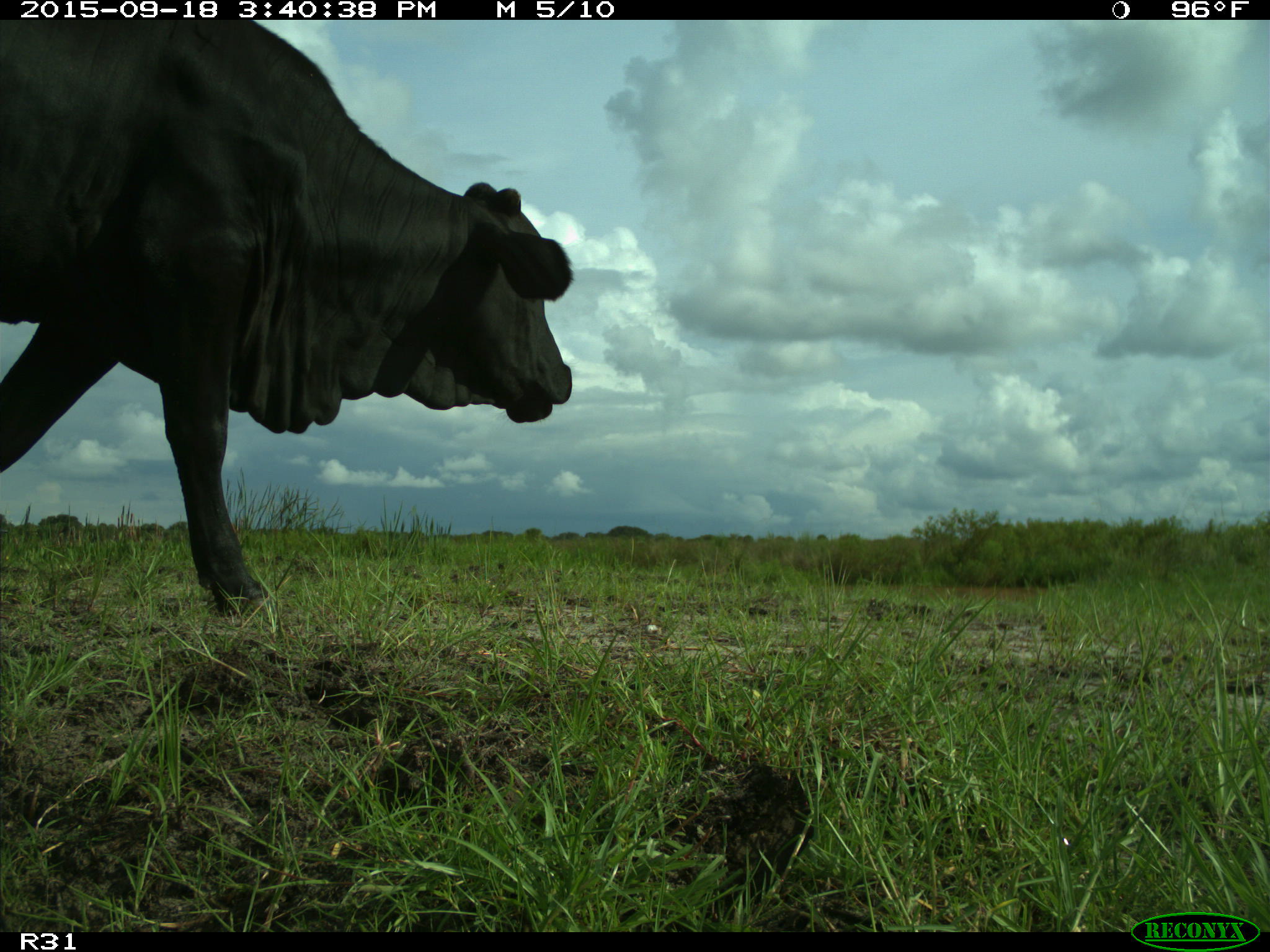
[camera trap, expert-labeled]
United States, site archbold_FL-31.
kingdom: Animalia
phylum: Chordata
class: Mammalia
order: Artiodactyla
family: Bovidae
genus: Bos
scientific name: Bos taurus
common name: domestic cow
Bos taurus (domestic cow).